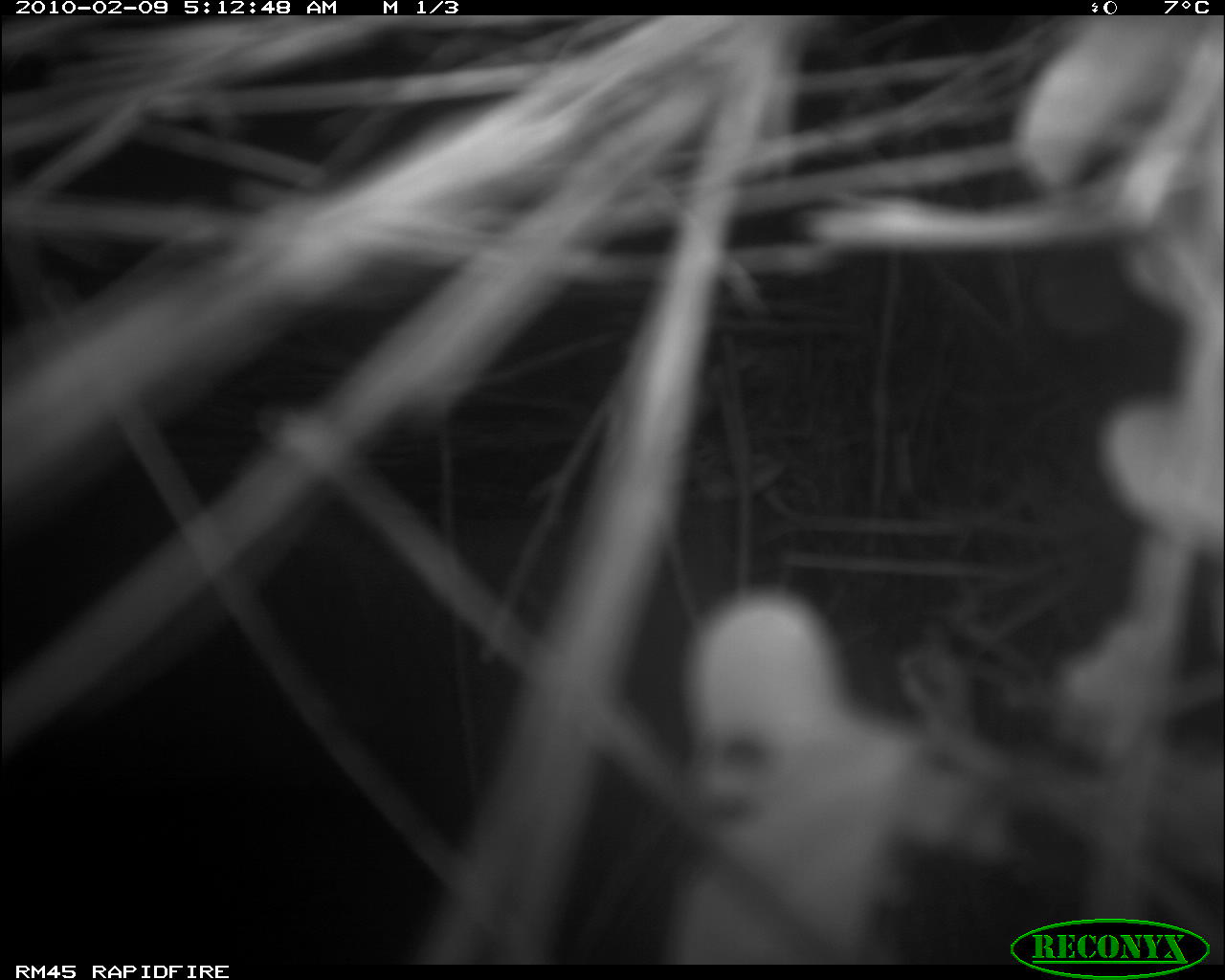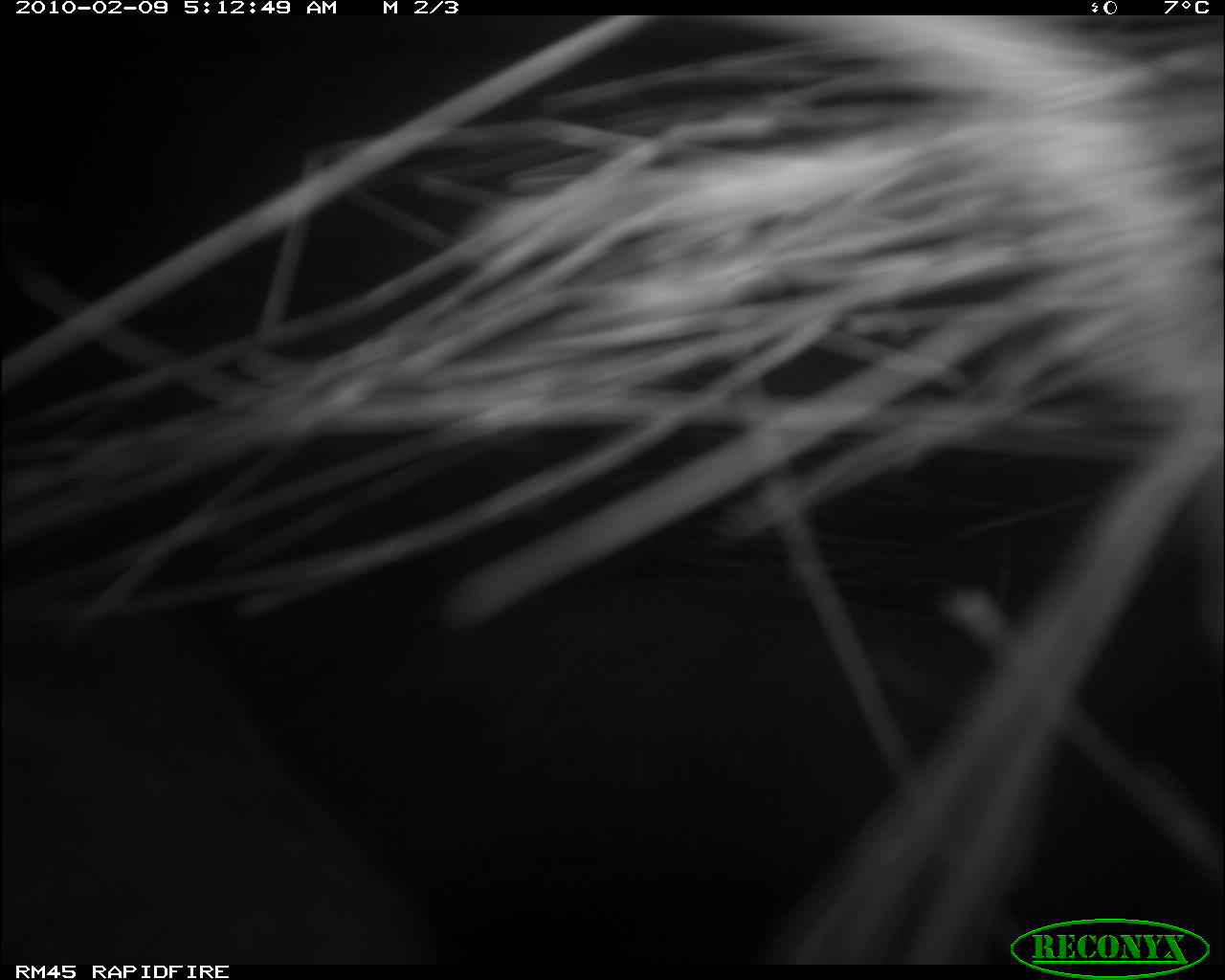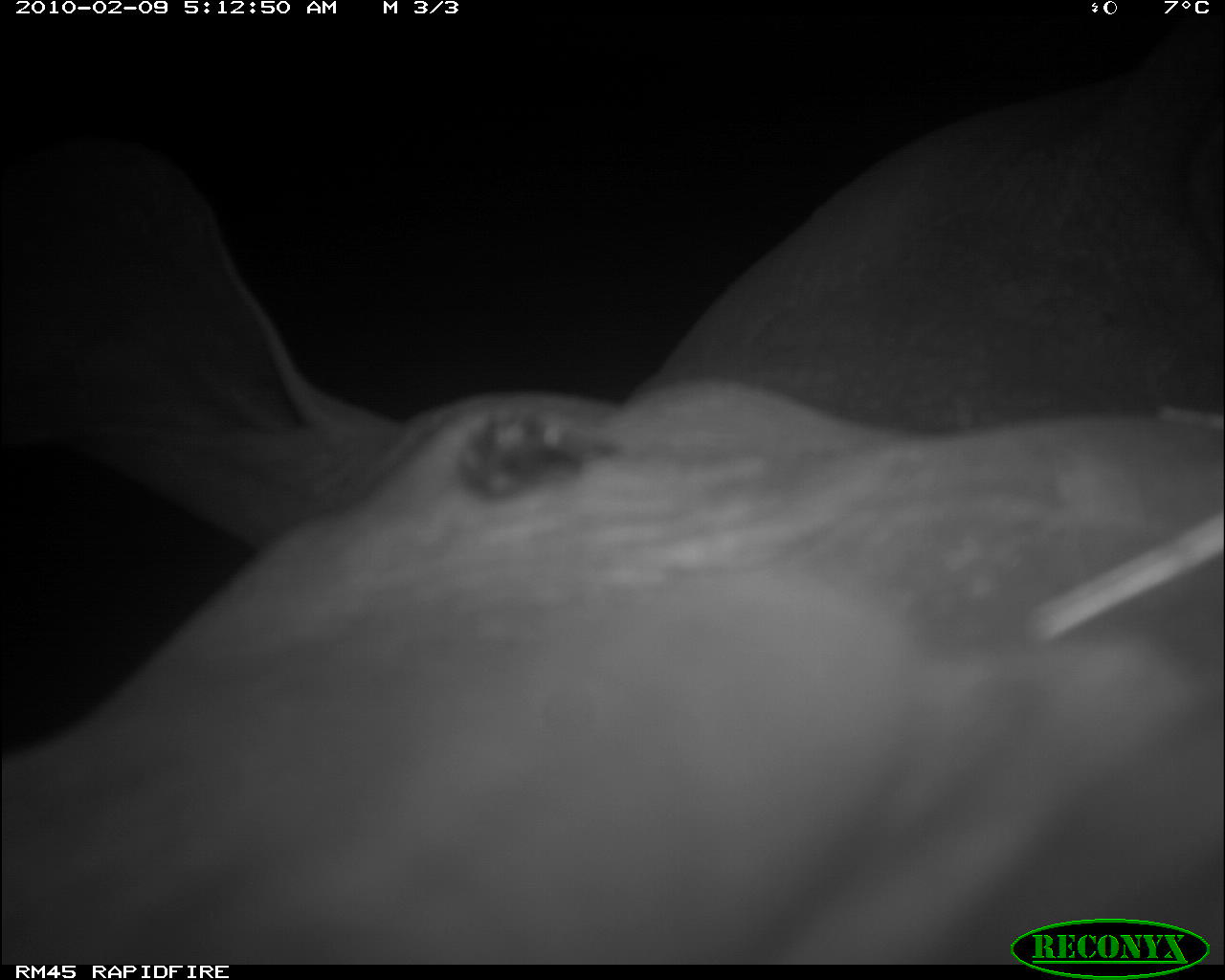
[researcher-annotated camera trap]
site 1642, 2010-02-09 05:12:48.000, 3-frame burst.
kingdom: Animalia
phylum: Chordata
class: Mammalia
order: Perissodactyla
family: Rhinocerotidae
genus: Diceros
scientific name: Diceros bicornis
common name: black rhinoceros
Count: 1.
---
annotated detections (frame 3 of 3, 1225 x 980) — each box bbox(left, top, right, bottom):
diceros bicornis: bbox(0, 22, 1225, 964)